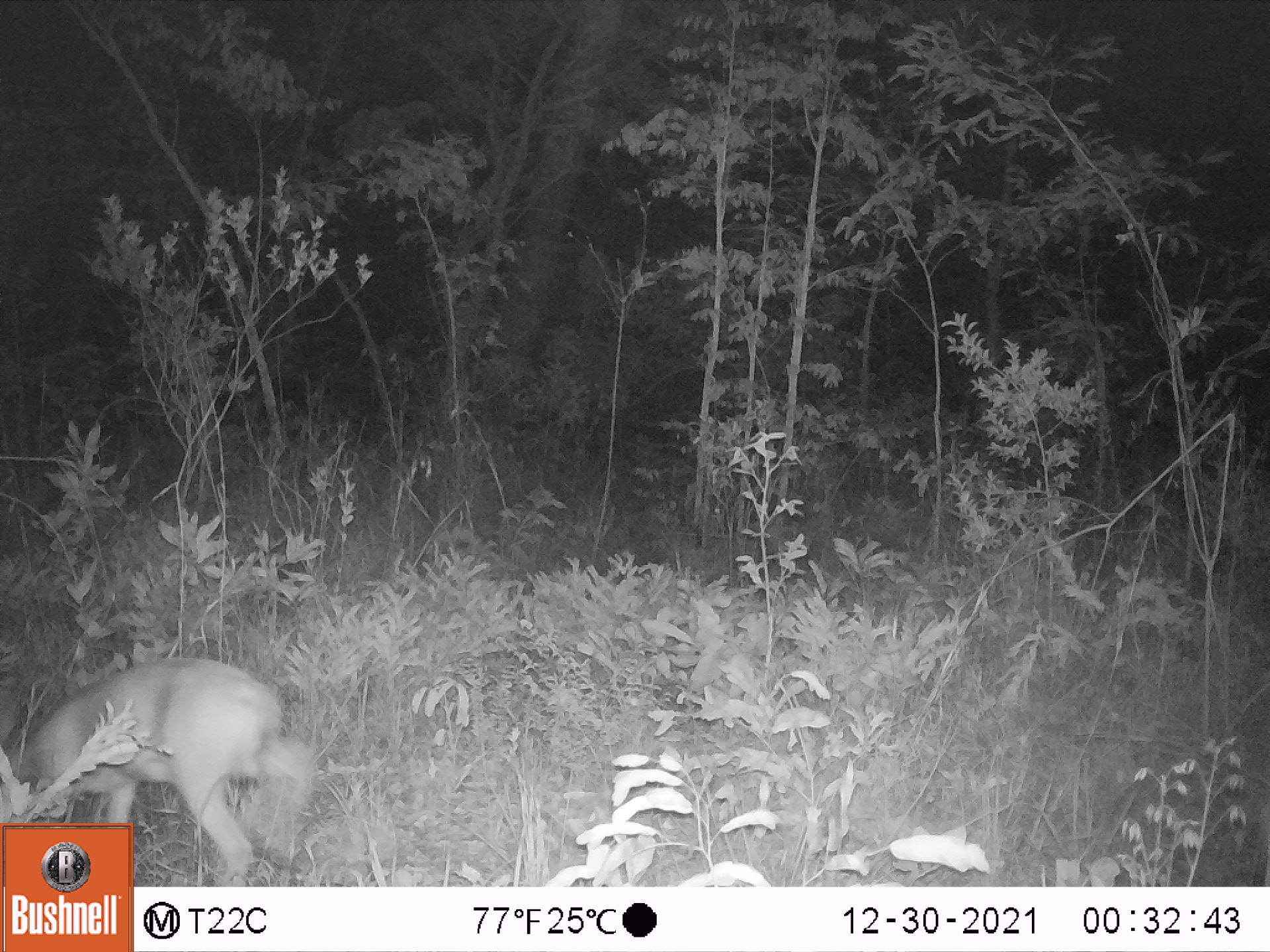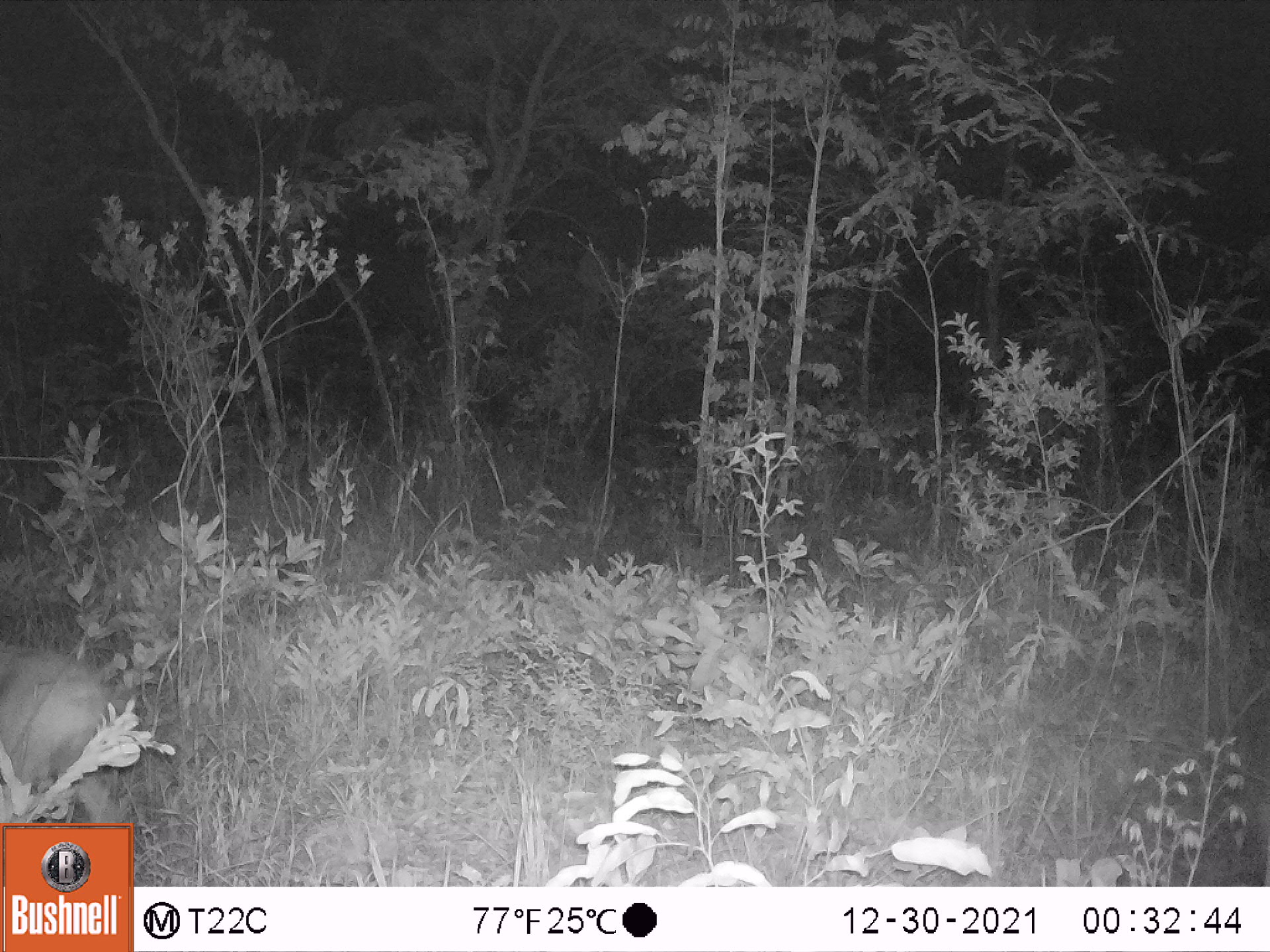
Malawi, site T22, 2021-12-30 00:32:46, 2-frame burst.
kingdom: Animalia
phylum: Chordata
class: Mammalia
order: Artiodactyla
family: Bovidae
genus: Sylvicapra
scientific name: Sylvicapra grimmia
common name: common duiker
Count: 1.